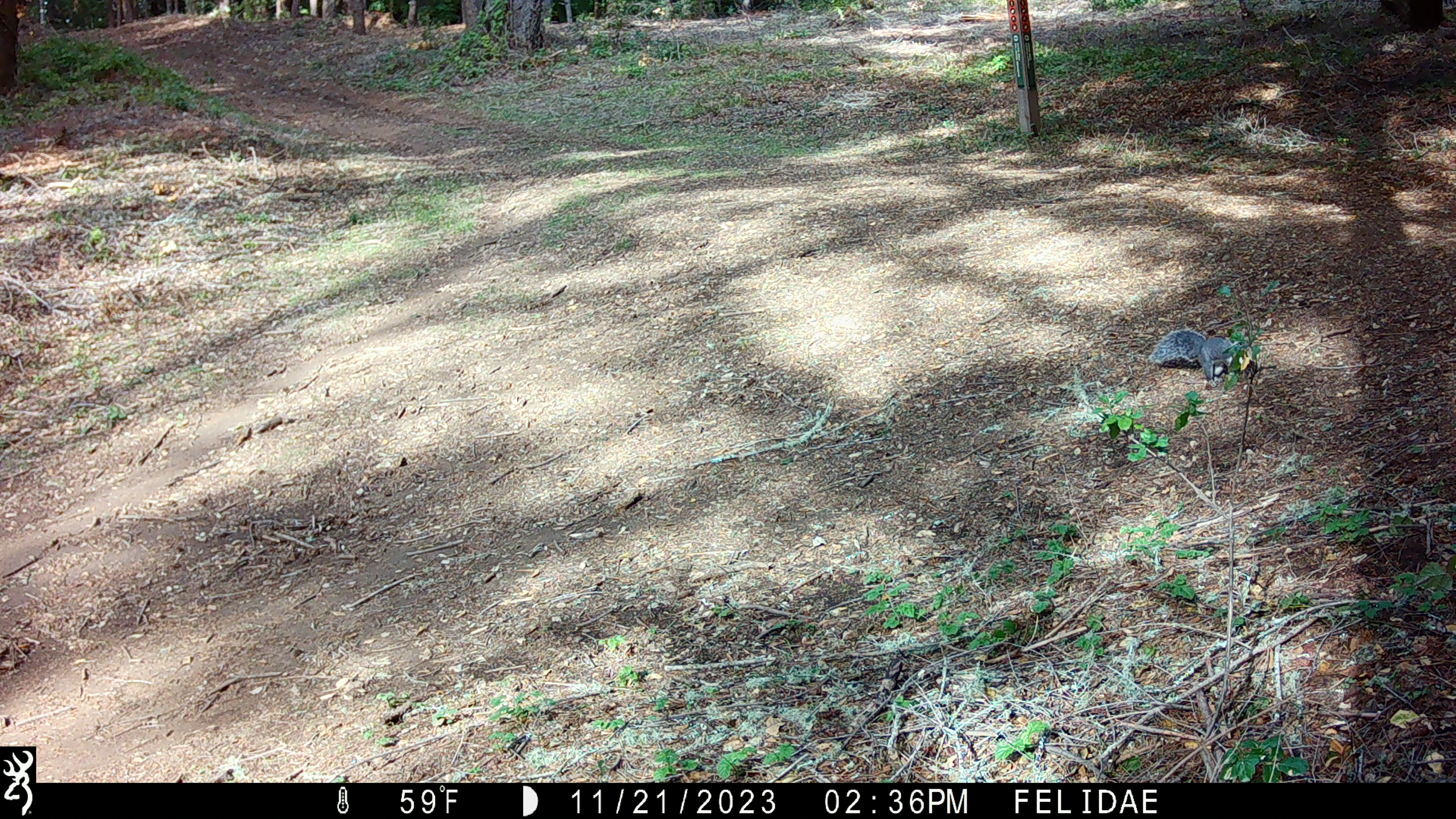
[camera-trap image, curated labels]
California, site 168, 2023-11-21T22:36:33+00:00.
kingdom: Animalia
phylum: Chordata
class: Mammalia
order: Rodentia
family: Sciuridae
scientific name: Sciuridae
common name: squirrel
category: unknown squirrel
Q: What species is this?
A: Unknown squirrel (squirrel) (Sciuridae).